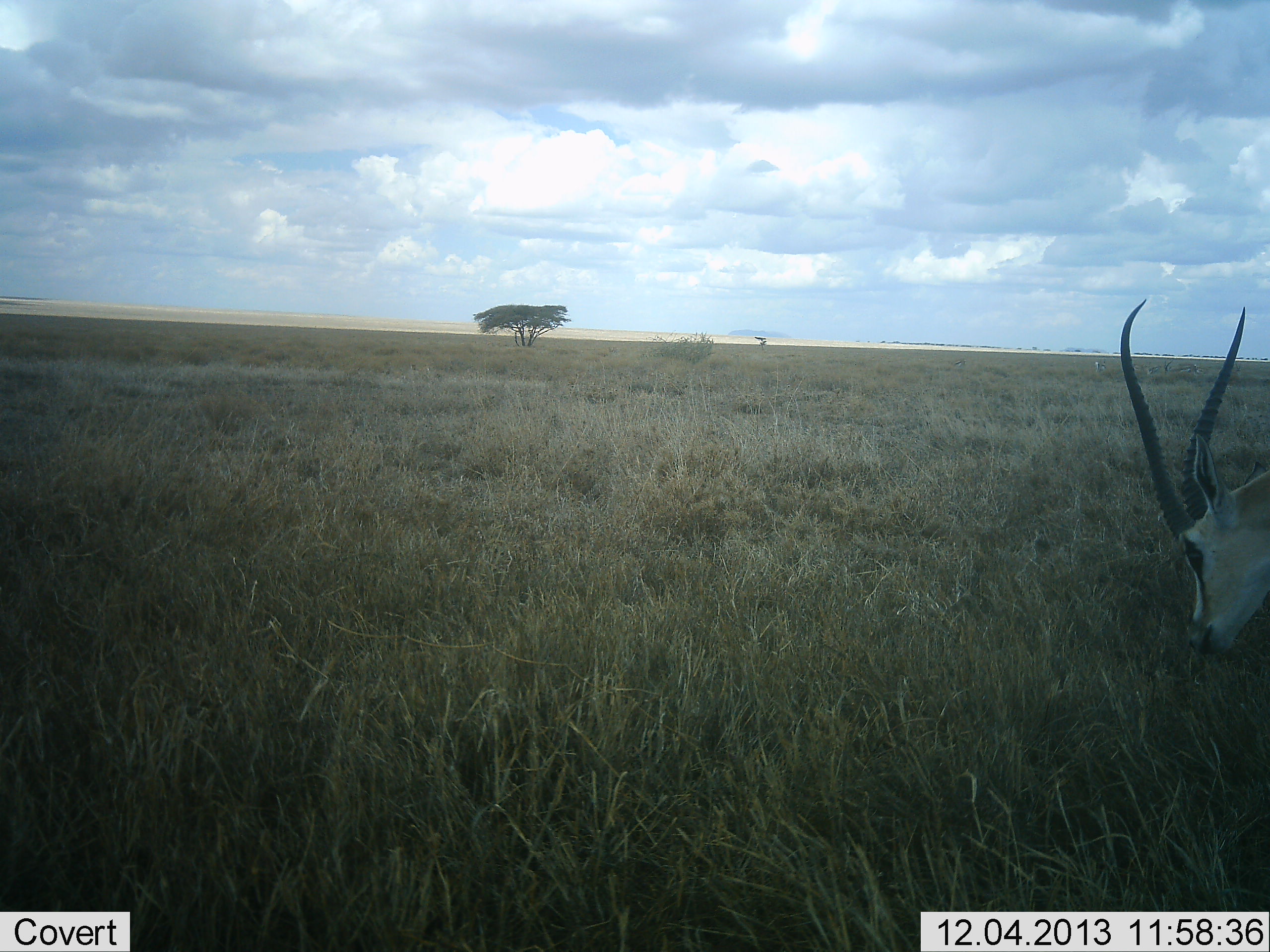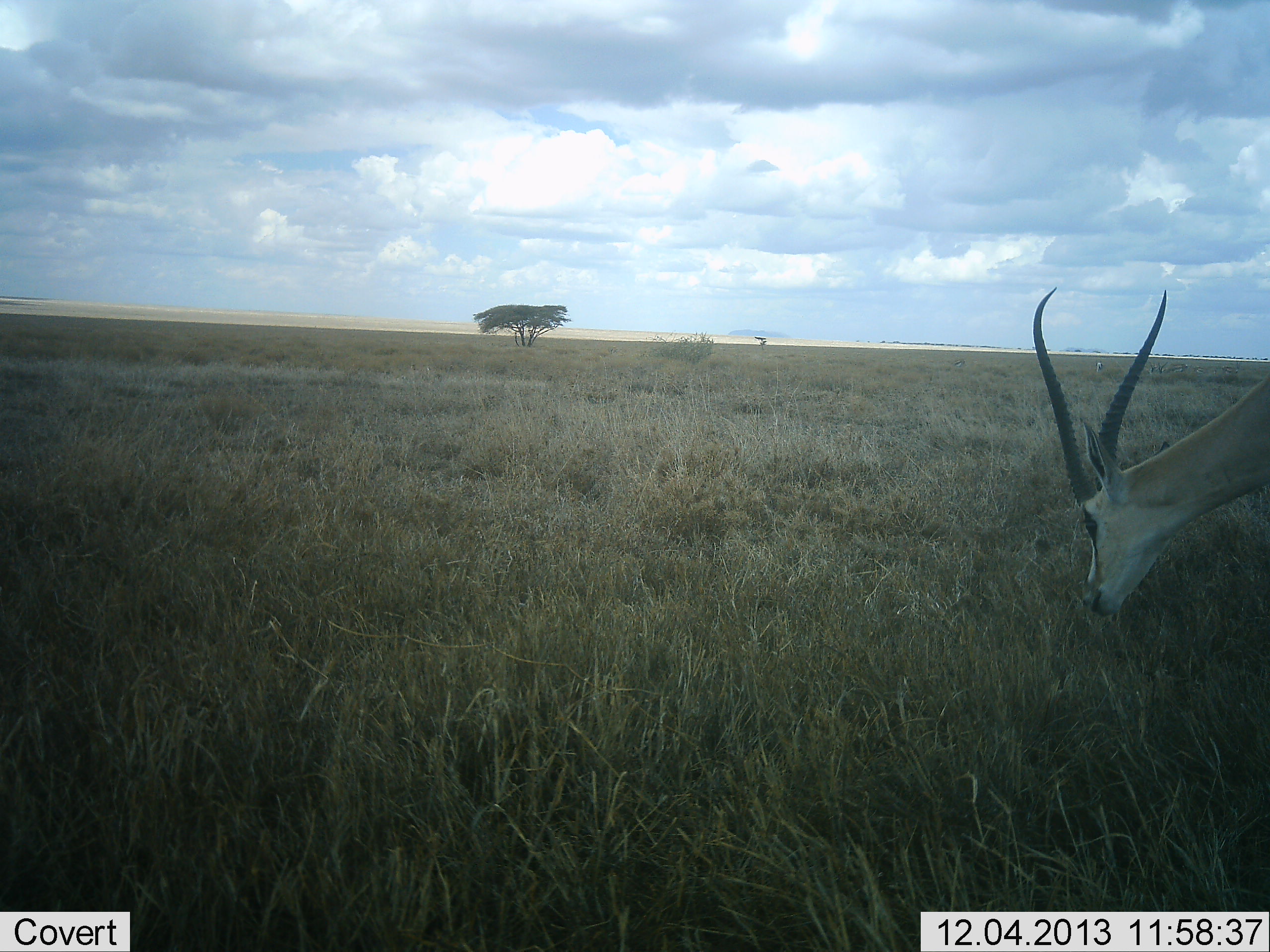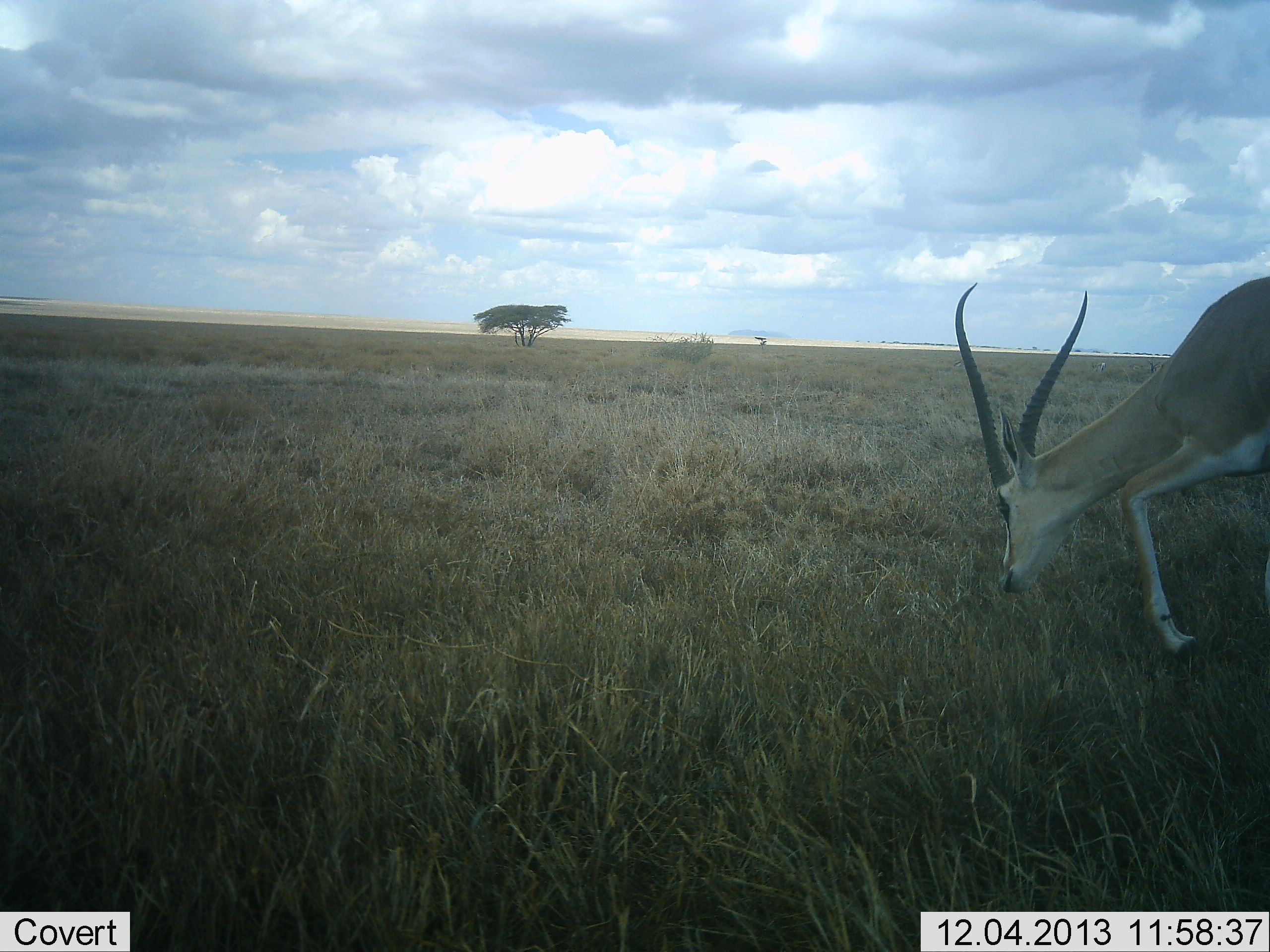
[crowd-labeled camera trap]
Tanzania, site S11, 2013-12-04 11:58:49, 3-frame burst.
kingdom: Animalia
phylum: Chordata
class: Mammalia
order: Artiodactyla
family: Bovidae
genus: Nanger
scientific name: Nanger granti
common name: grant's gazelle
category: gazellegrants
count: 1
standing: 0%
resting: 0%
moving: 40%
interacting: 0%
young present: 0%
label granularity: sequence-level